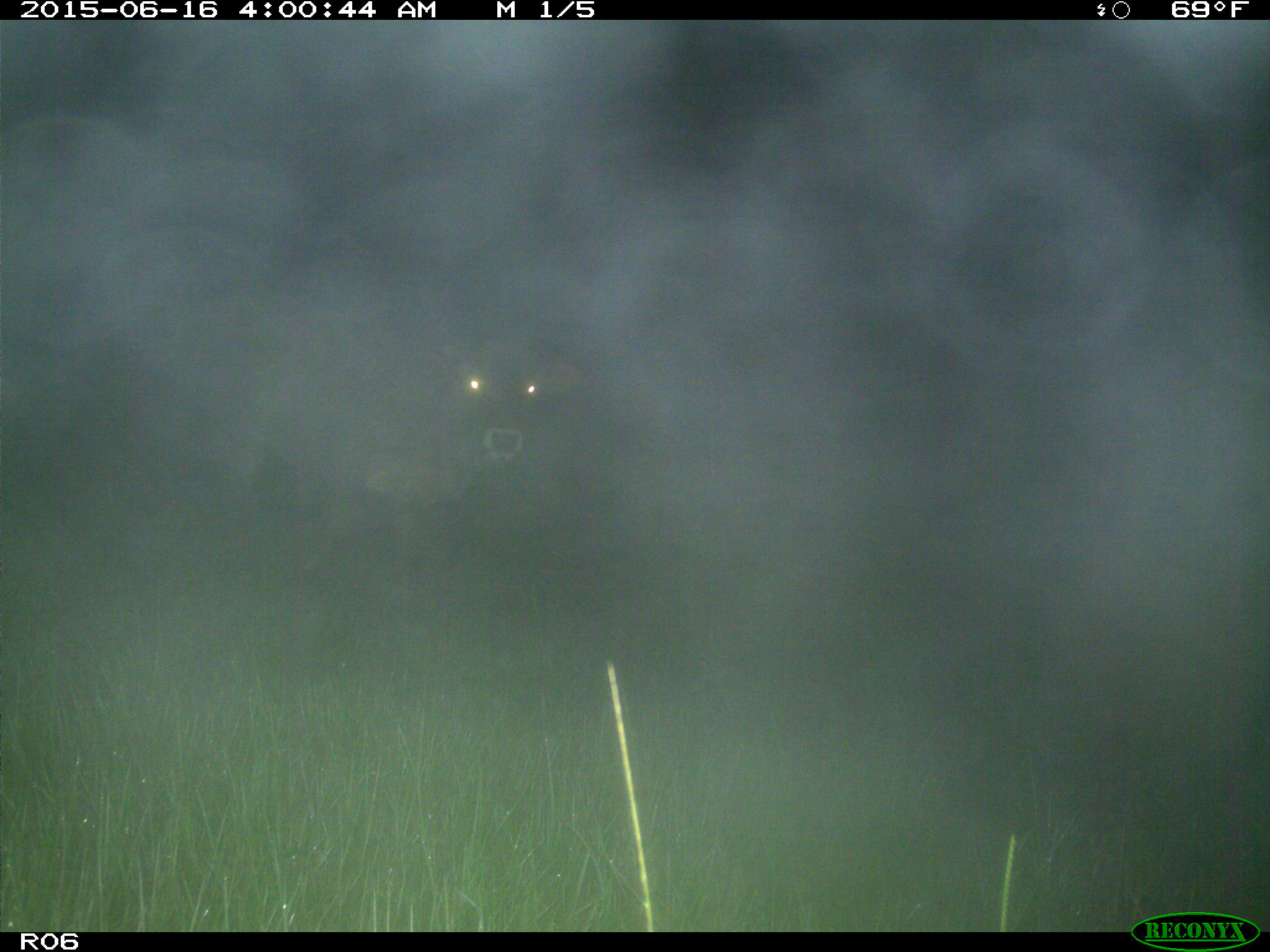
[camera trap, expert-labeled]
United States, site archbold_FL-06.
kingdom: Animalia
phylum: Chordata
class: Mammalia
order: Artiodactyla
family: Bovidae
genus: Bos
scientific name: Bos taurus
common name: domestic cow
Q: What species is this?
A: Bos taurus (domestic cow).